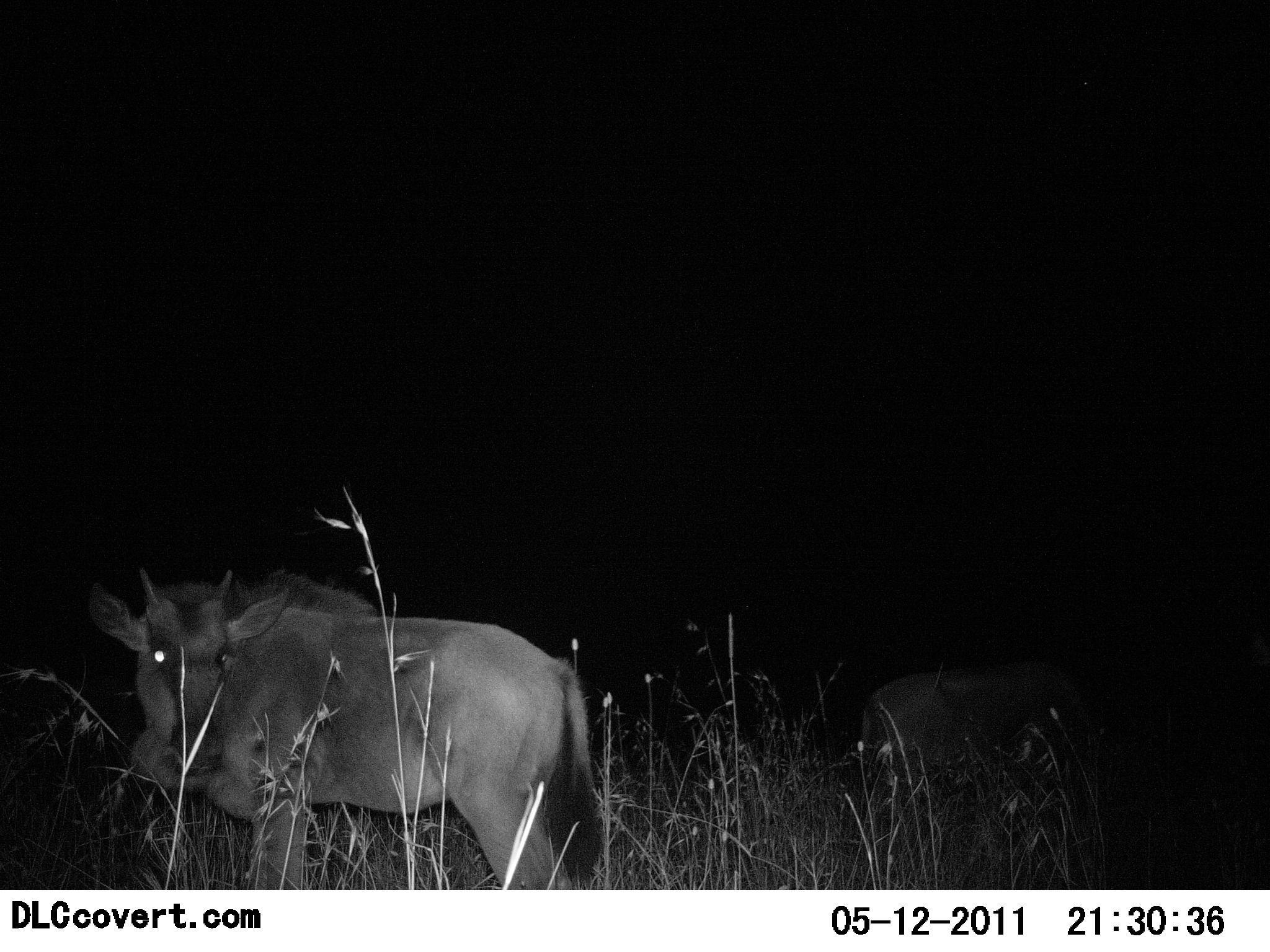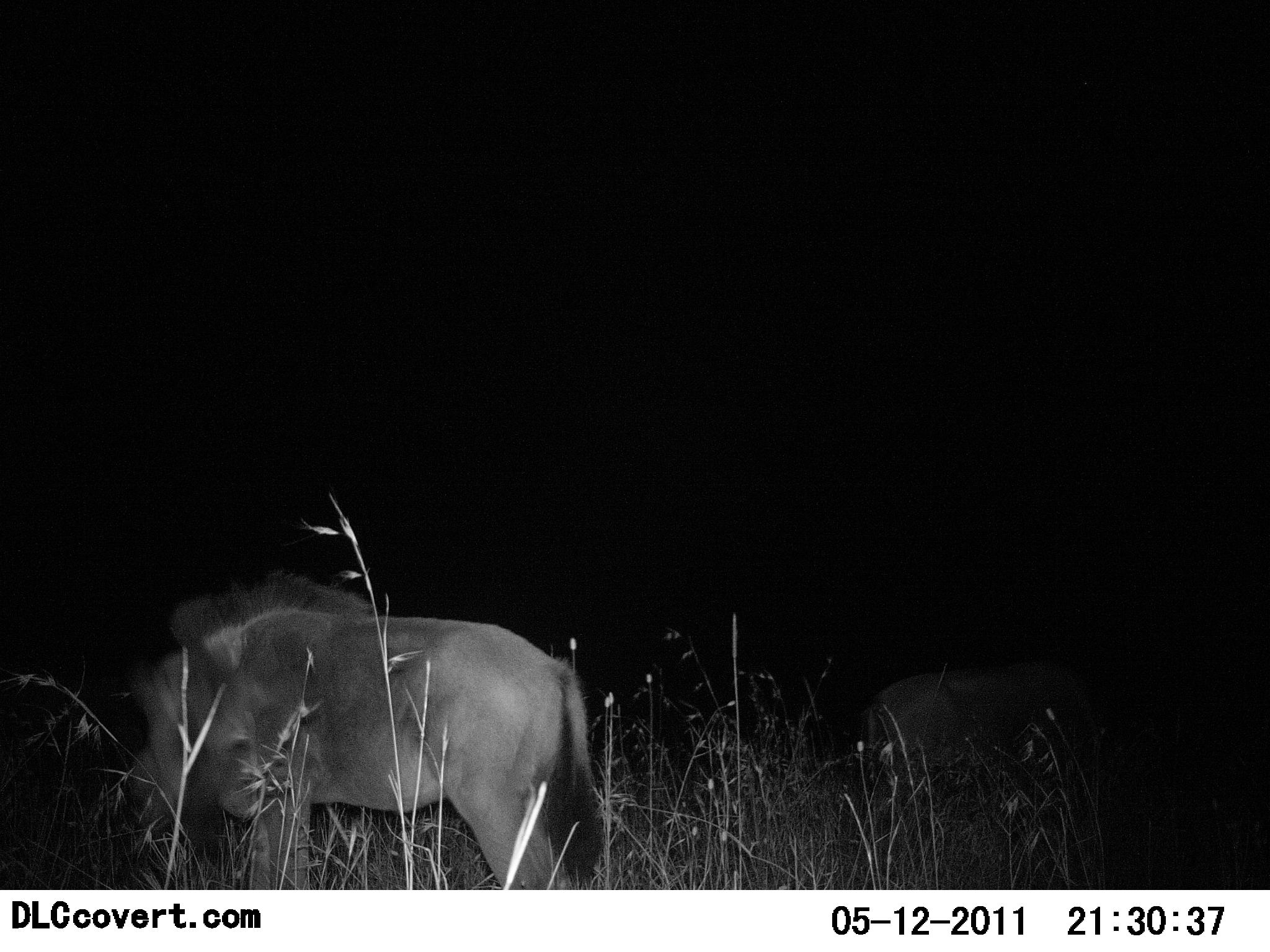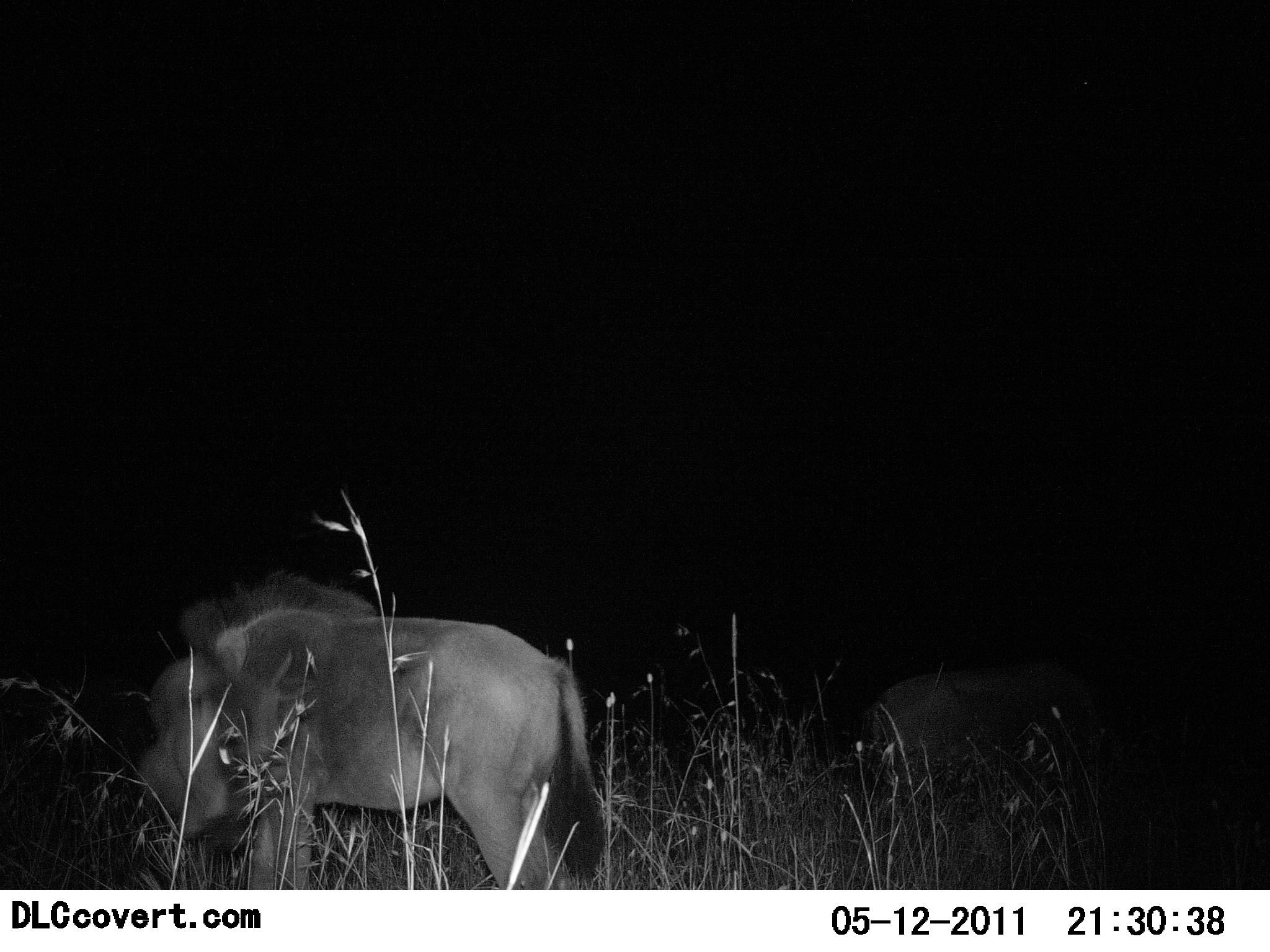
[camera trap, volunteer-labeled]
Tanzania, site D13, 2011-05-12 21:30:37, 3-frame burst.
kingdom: Animalia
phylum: Chordata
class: Mammalia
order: Artiodactyla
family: Bovidae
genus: Tragelaphus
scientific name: Tragelaphus oryx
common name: eland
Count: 2.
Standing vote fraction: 100%.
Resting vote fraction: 0%.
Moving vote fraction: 0%.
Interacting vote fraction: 0%.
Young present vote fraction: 17%.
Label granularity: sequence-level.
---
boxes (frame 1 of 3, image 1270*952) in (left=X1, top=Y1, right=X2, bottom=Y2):
animal: (left=87, top=549, right=603, bottom=890); (left=857, top=656, right=1105, bottom=864)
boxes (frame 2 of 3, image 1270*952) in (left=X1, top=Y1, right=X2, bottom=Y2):
animal: (left=116, top=572, right=602, bottom=893); (left=860, top=661, right=1109, bottom=865)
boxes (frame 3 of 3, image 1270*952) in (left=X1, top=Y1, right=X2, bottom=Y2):
animal: (left=139, top=572, right=607, bottom=896); (left=865, top=655, right=1108, bottom=849)